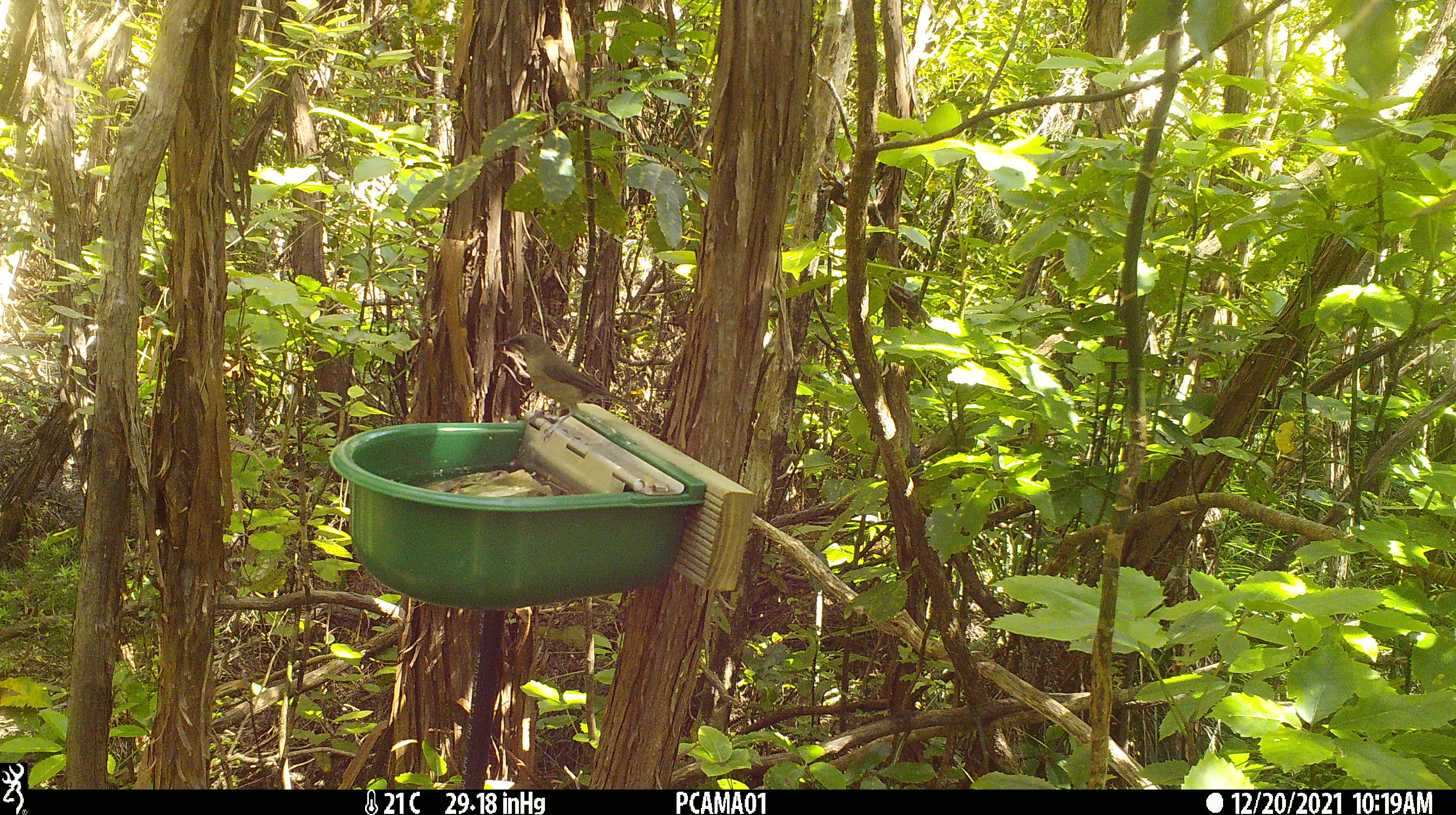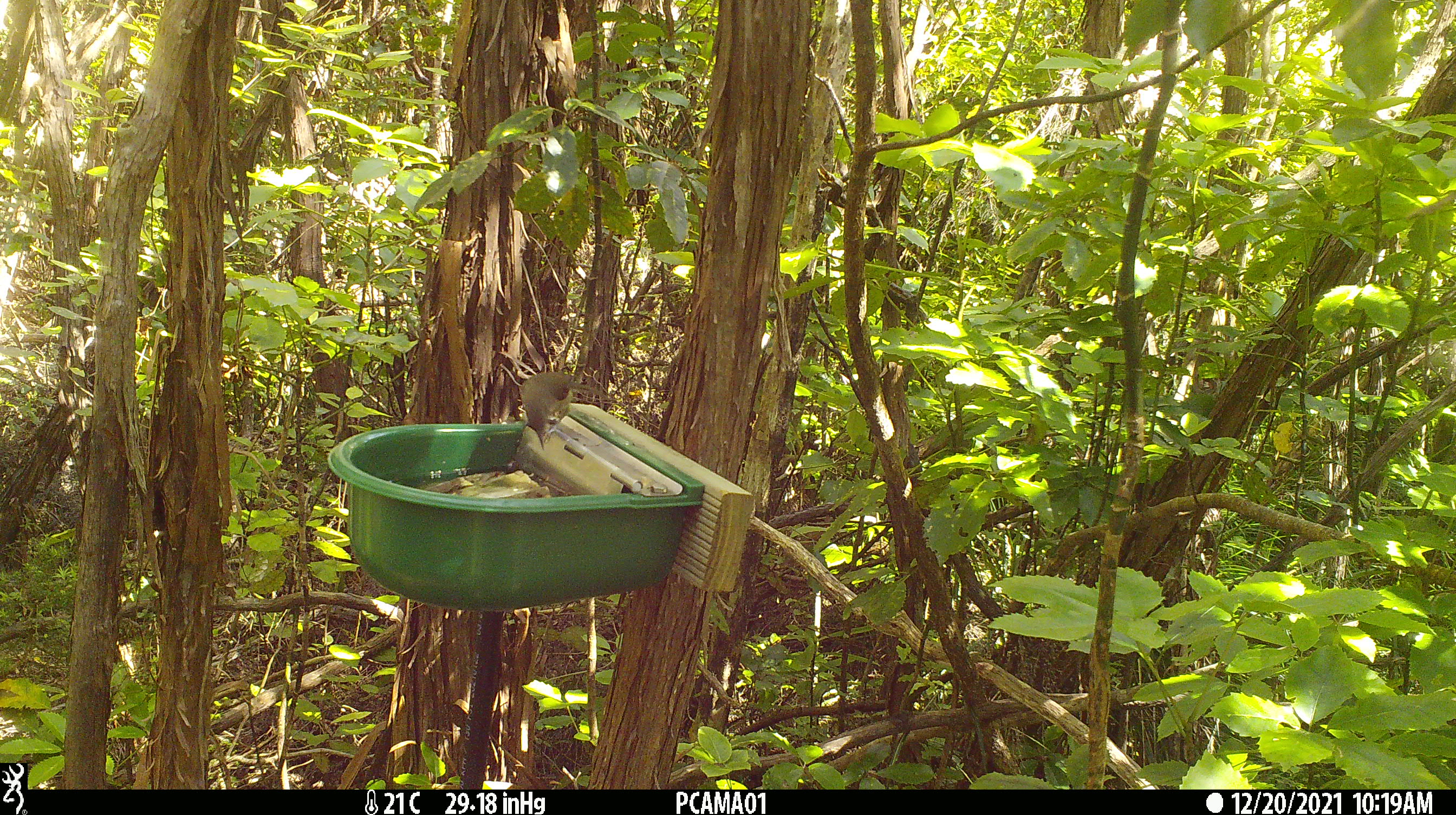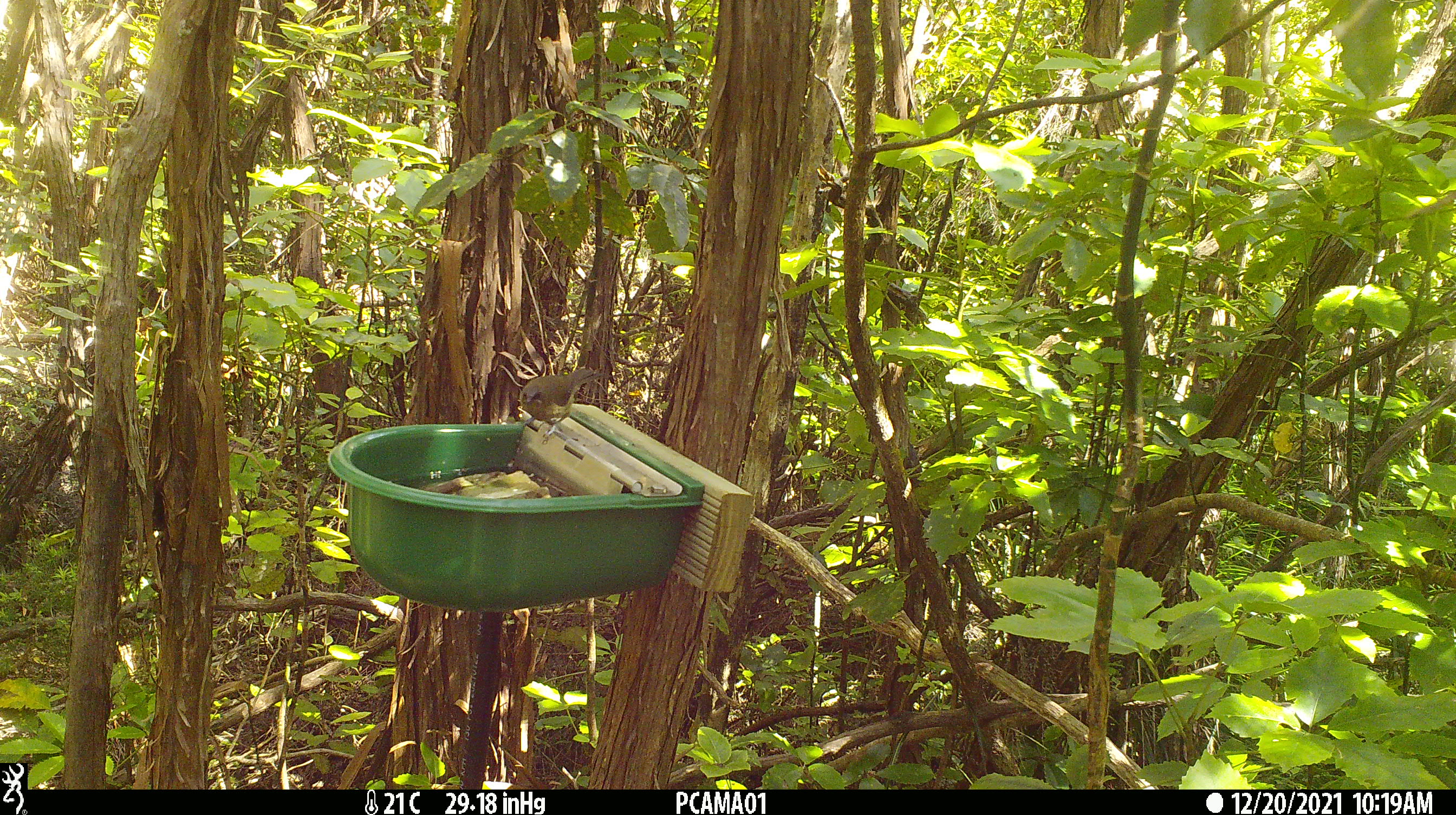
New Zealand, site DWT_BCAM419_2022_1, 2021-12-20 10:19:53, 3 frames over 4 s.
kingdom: Animalia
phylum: Chordata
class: Aves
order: Passeriformes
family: Meliphagidae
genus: Anthornis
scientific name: Anthornis melanura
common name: new zealand bellbird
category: bellbird